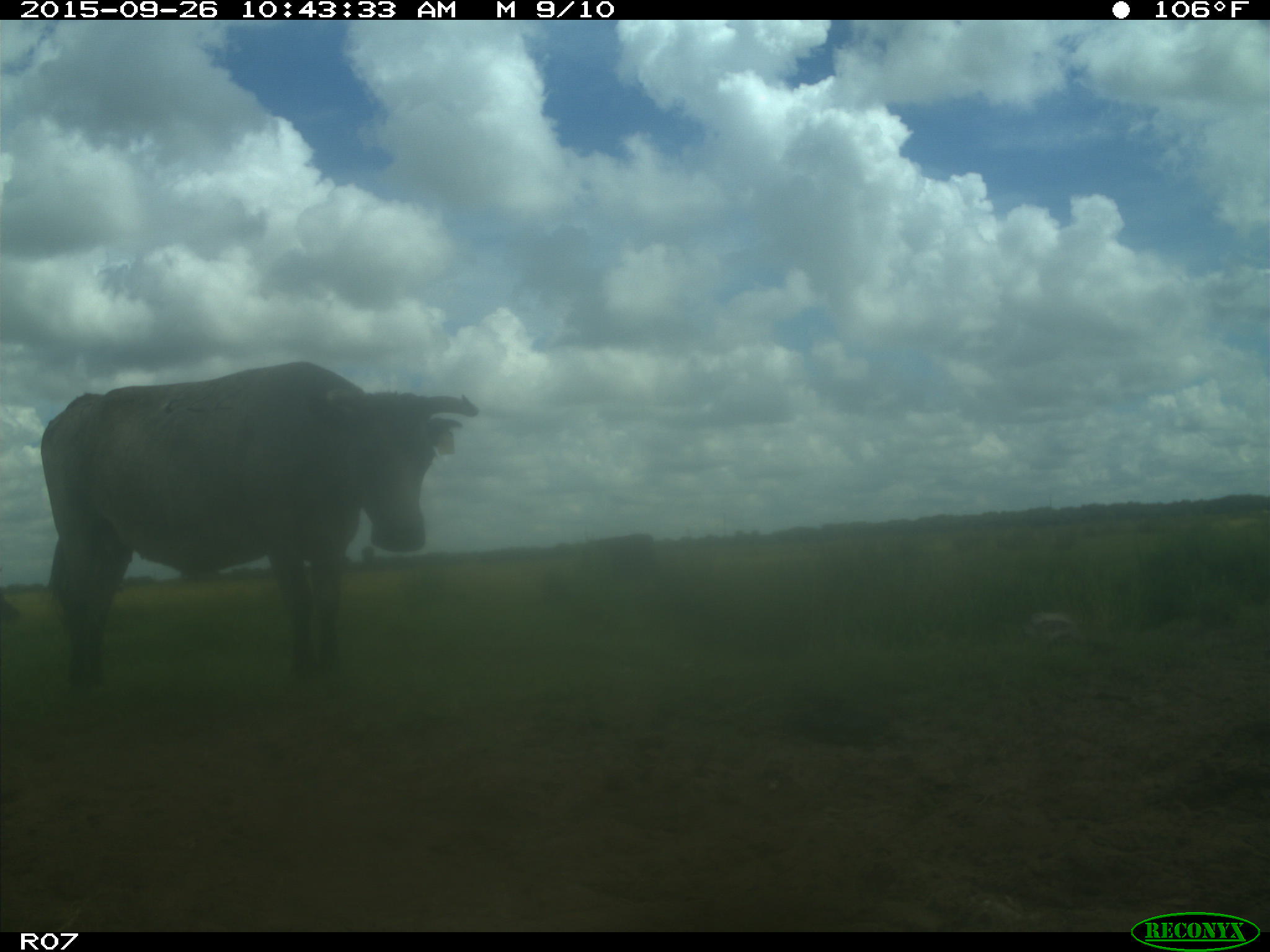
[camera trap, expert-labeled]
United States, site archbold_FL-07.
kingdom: Animalia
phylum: Chordata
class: Mammalia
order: Artiodactyla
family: Bovidae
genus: Bos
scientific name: Bos taurus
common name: domestic cow